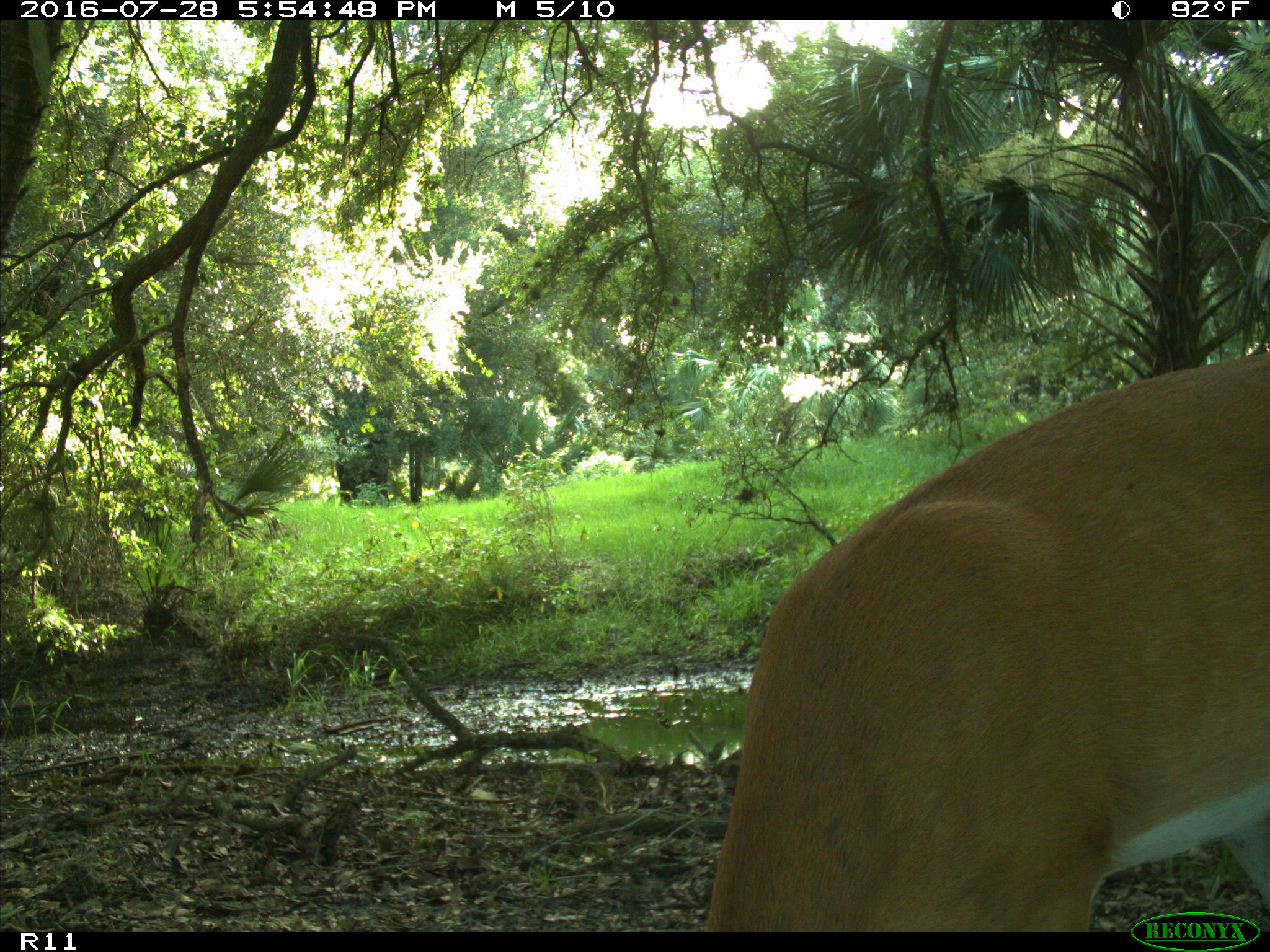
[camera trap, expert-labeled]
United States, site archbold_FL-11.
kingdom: Animalia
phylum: Chordata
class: Mammalia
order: Artiodactyla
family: Cervidae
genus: Odocoileus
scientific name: Odocoileus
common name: deer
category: unidentified deer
Unidentified deer (deer) (Odocoileus).